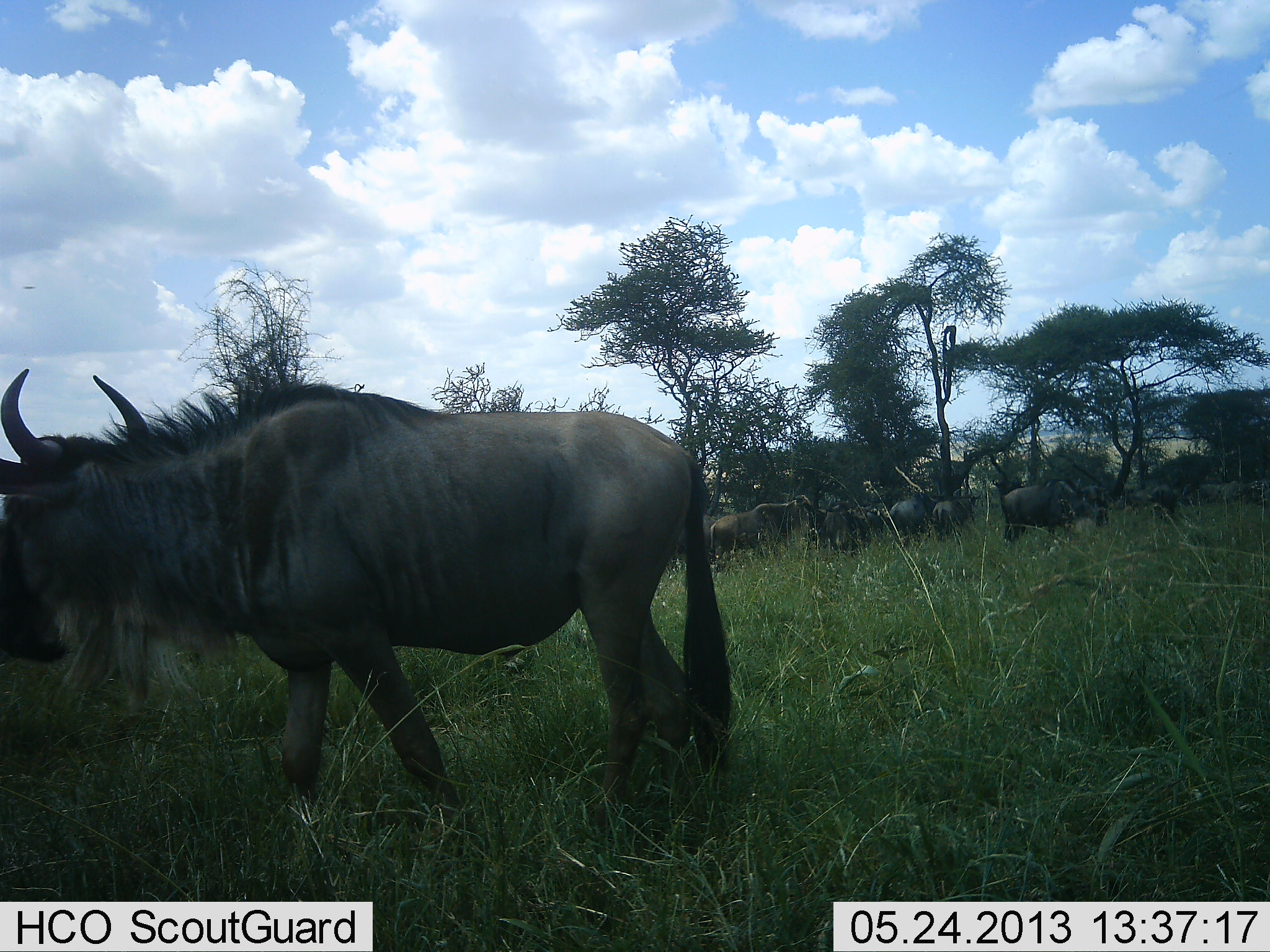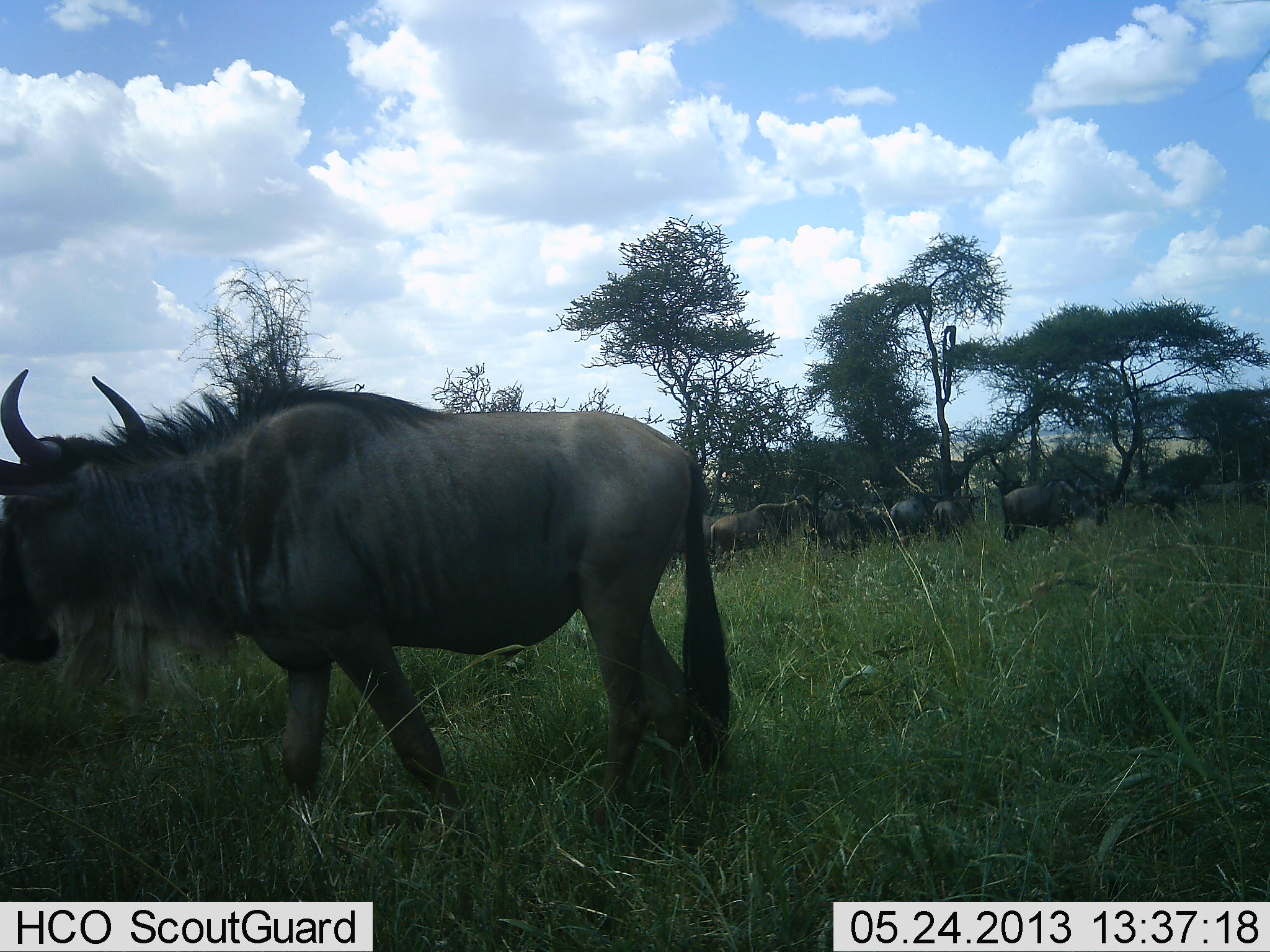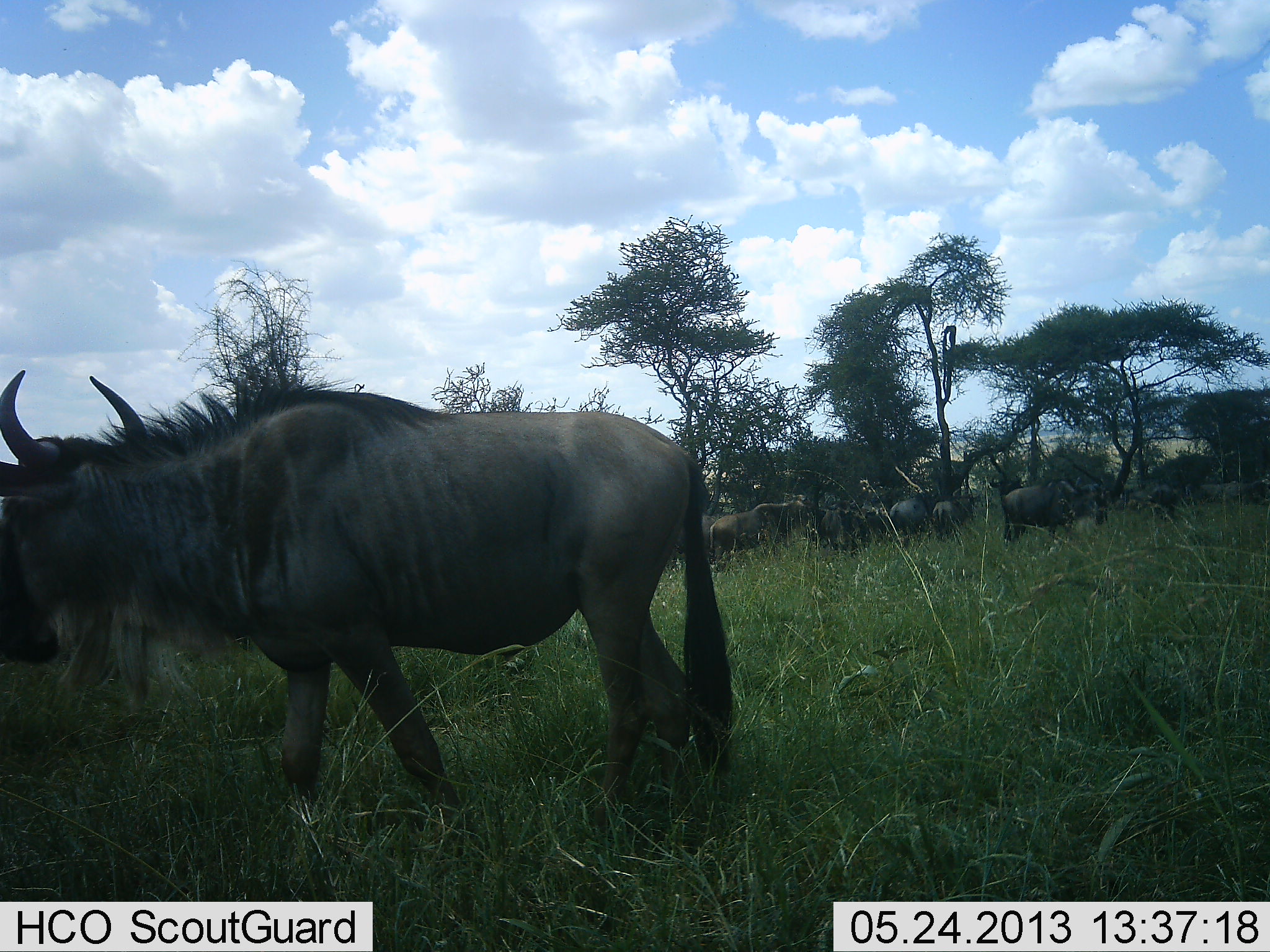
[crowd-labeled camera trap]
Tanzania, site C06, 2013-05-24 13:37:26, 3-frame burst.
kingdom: Animalia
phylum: Chordata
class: Mammalia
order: Artiodactyla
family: Bovidae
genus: Connochaetes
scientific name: Connochaetes taurinus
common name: blue wildebeest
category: wildebeest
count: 8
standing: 81%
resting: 10%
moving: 10%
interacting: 10%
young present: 3%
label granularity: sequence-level